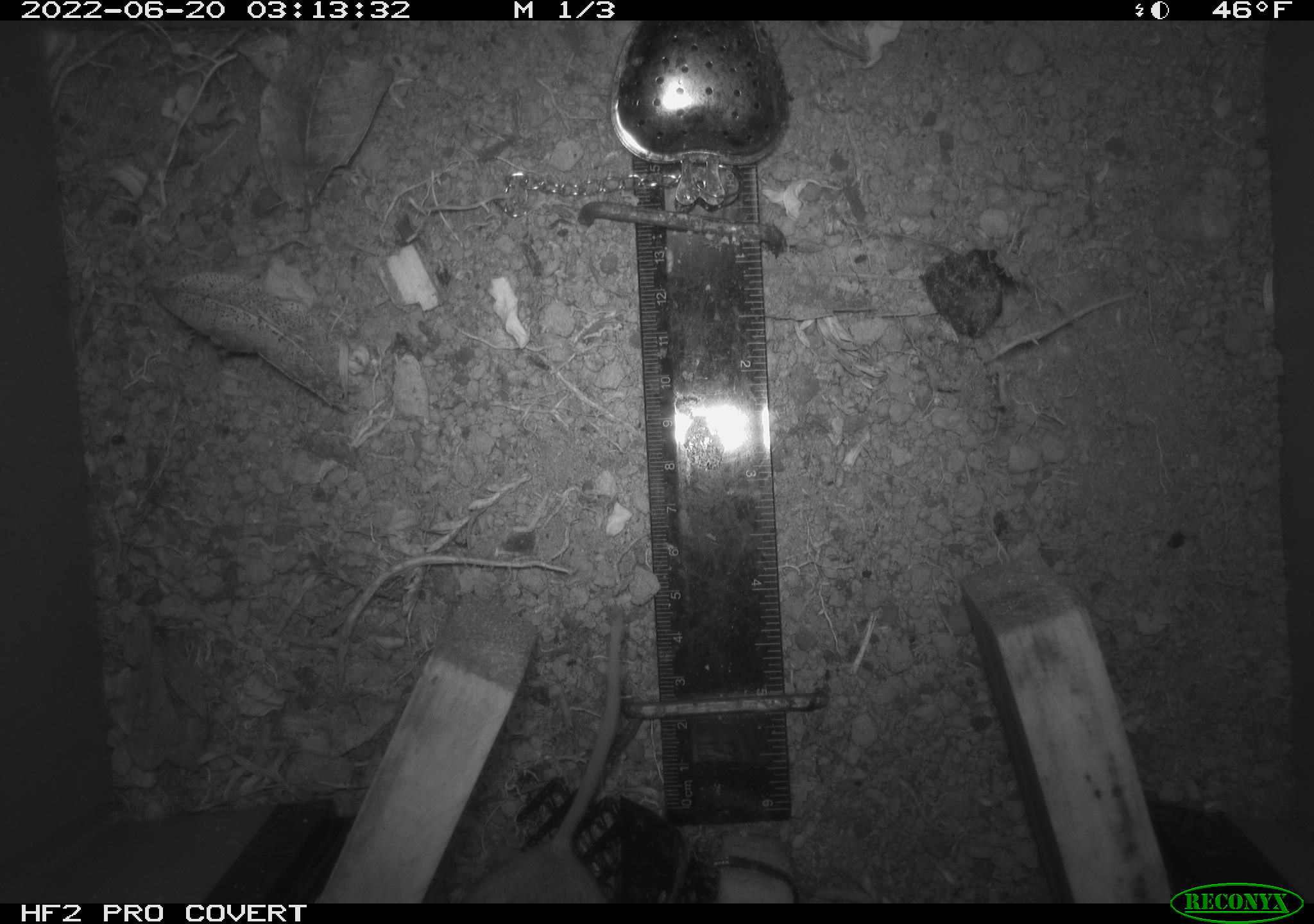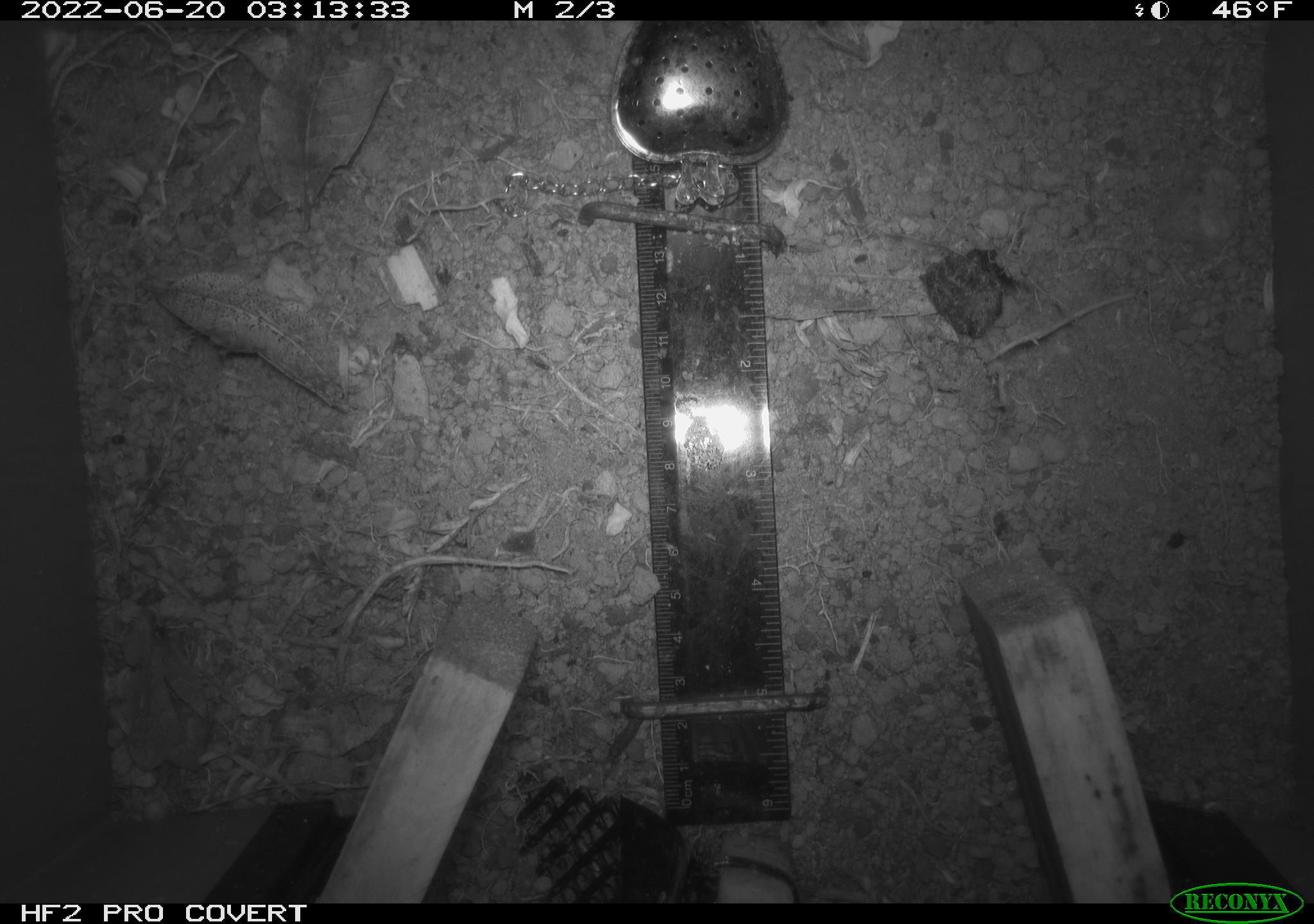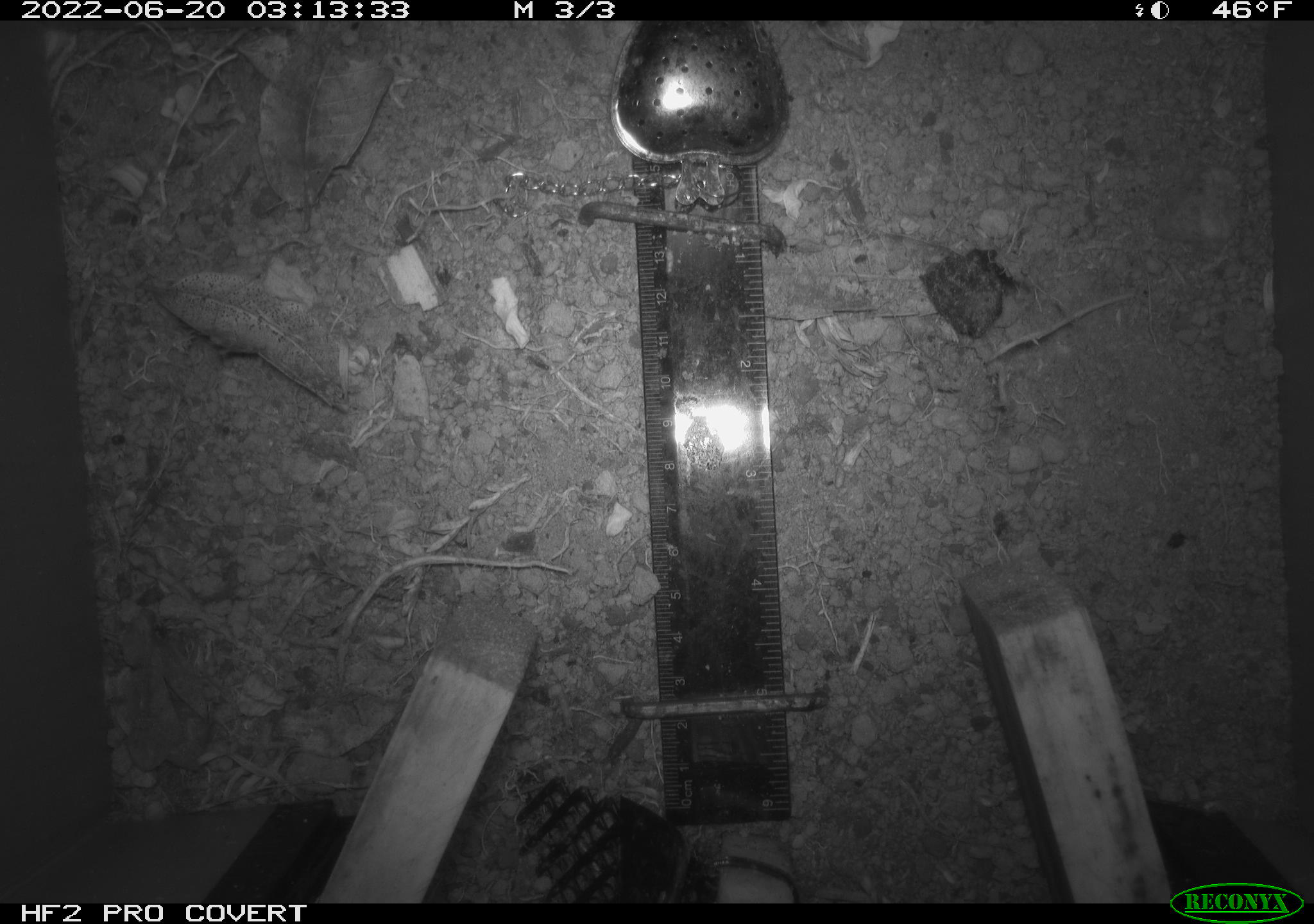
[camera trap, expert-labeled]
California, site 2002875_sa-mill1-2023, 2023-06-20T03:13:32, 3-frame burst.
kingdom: Animalia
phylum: Chordata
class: Mammalia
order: Rodentia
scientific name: Rodentia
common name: mouse species